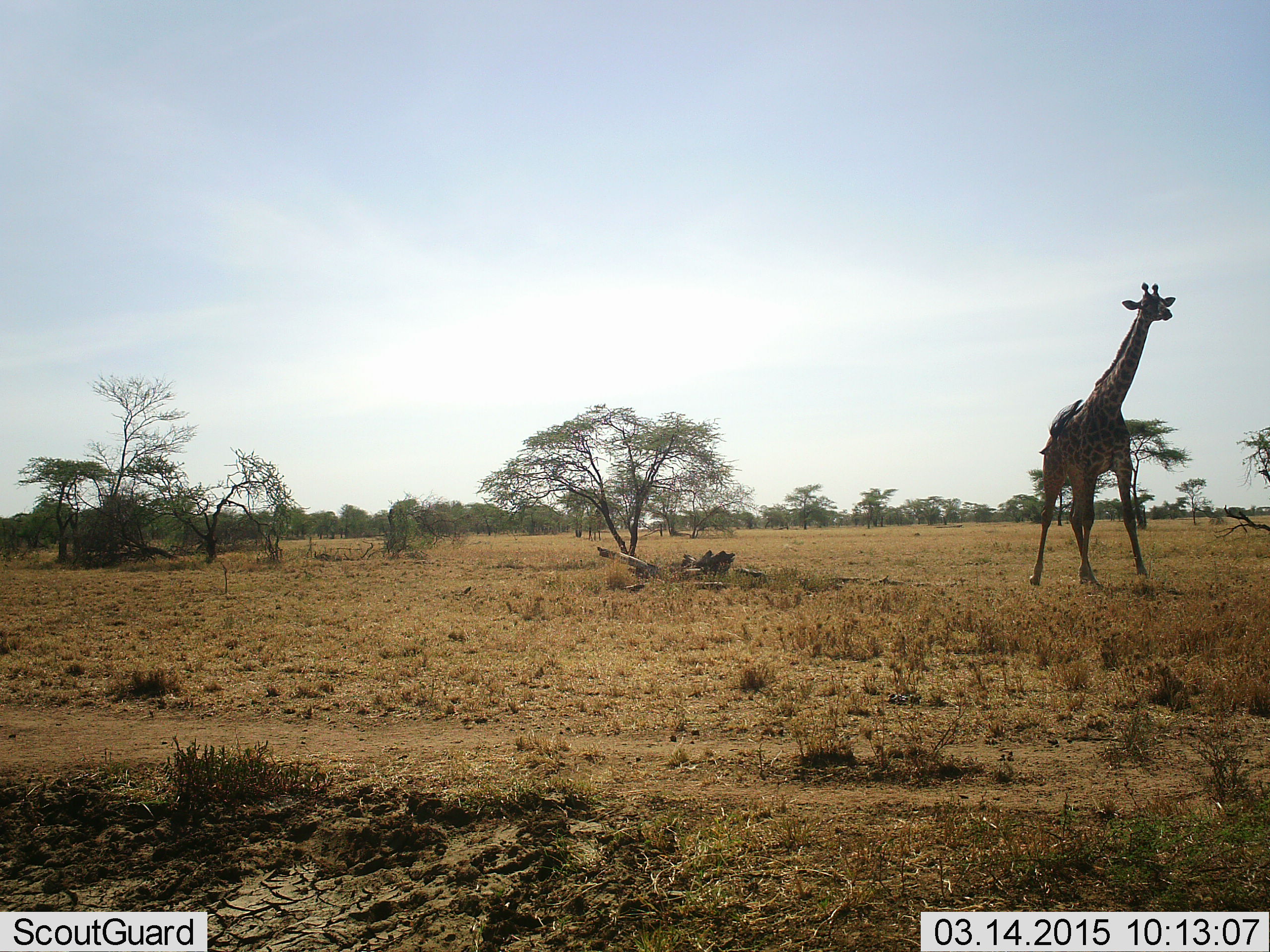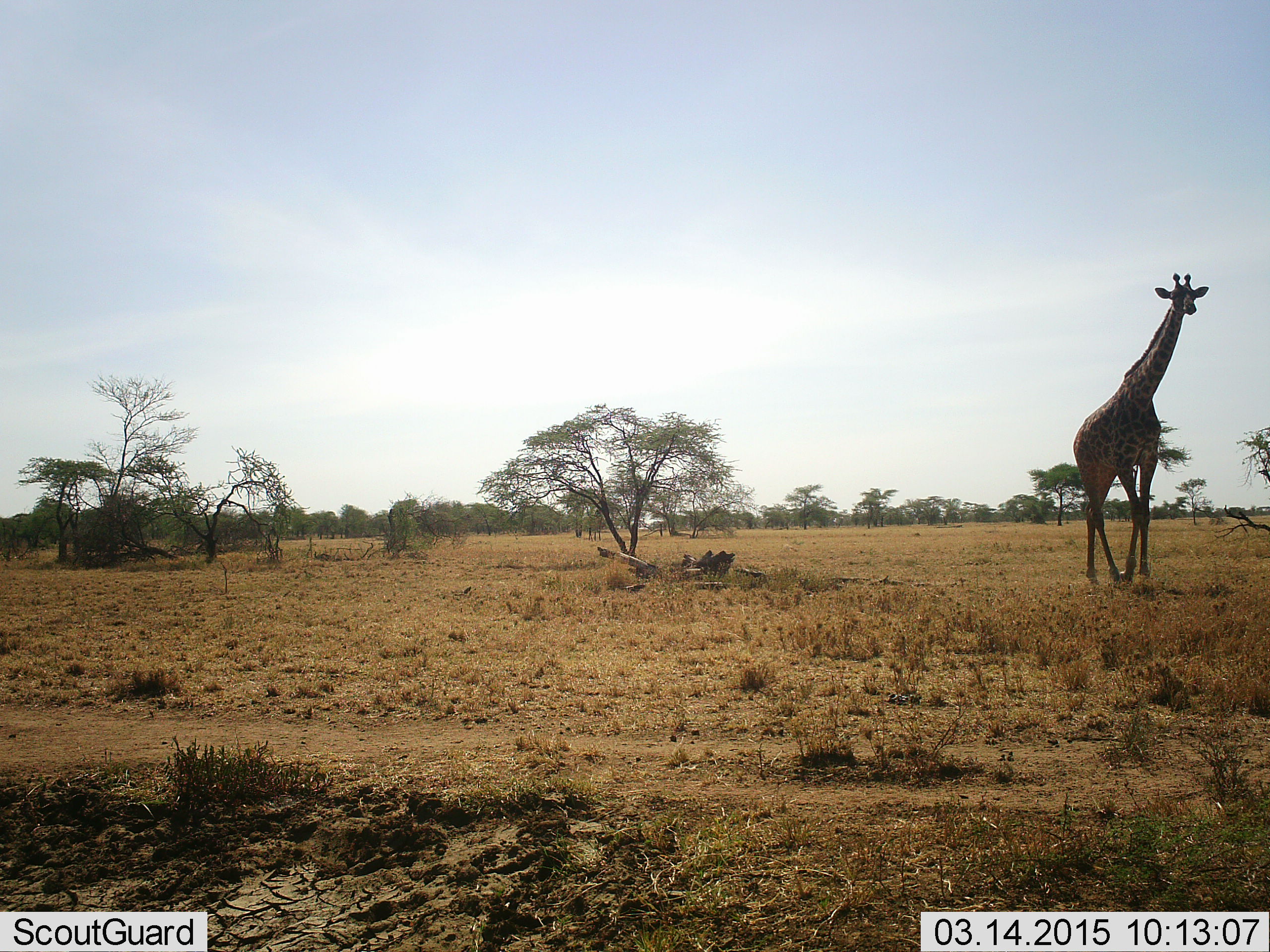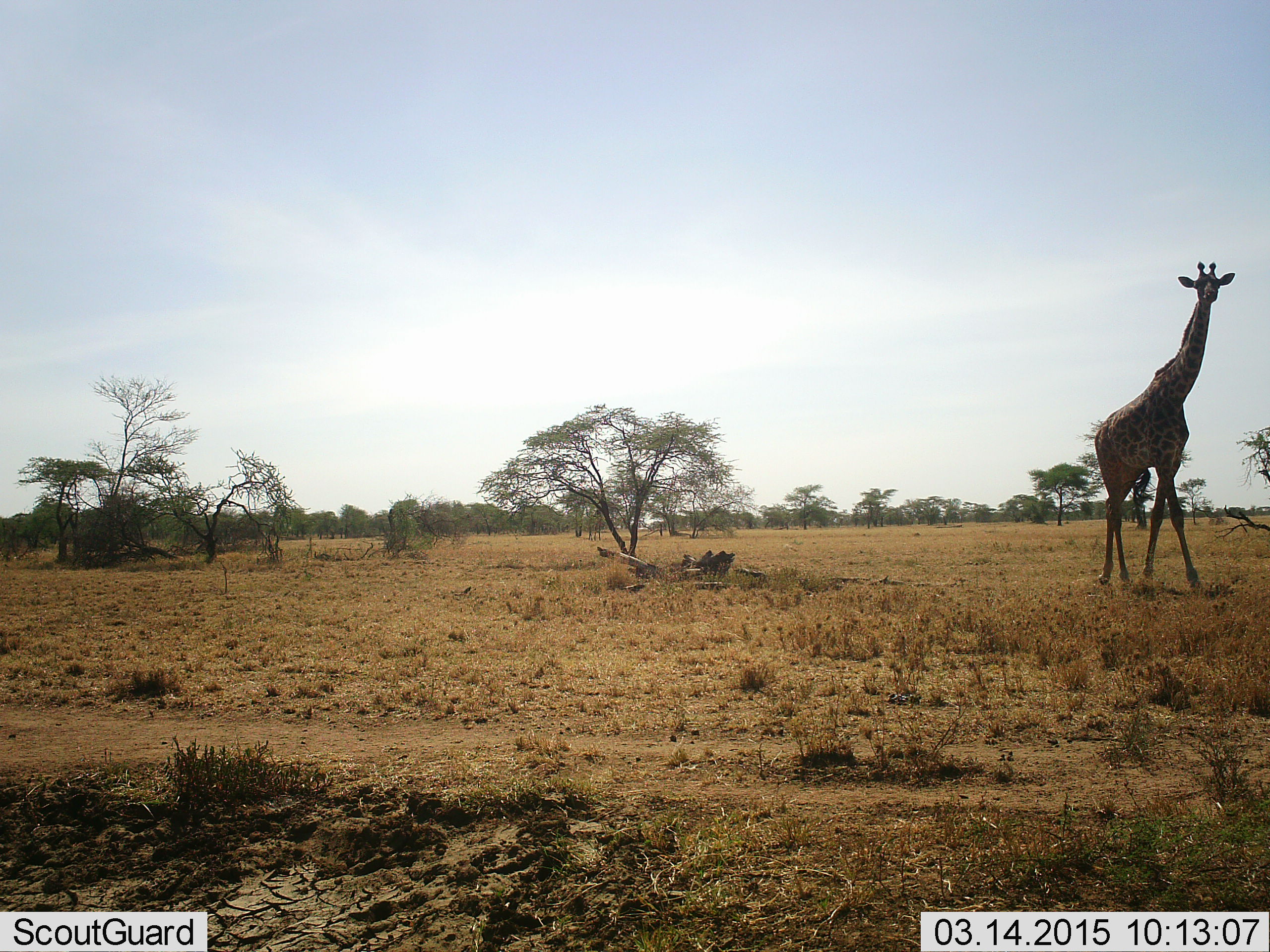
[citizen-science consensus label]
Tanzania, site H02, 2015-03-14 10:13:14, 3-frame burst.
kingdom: Animalia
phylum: Chordata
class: Mammalia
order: Artiodactyla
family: Giraffidae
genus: Giraffa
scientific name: Giraffa camelopardalis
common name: giraffe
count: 1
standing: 30%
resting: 0%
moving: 80%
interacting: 0%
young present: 0%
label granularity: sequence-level